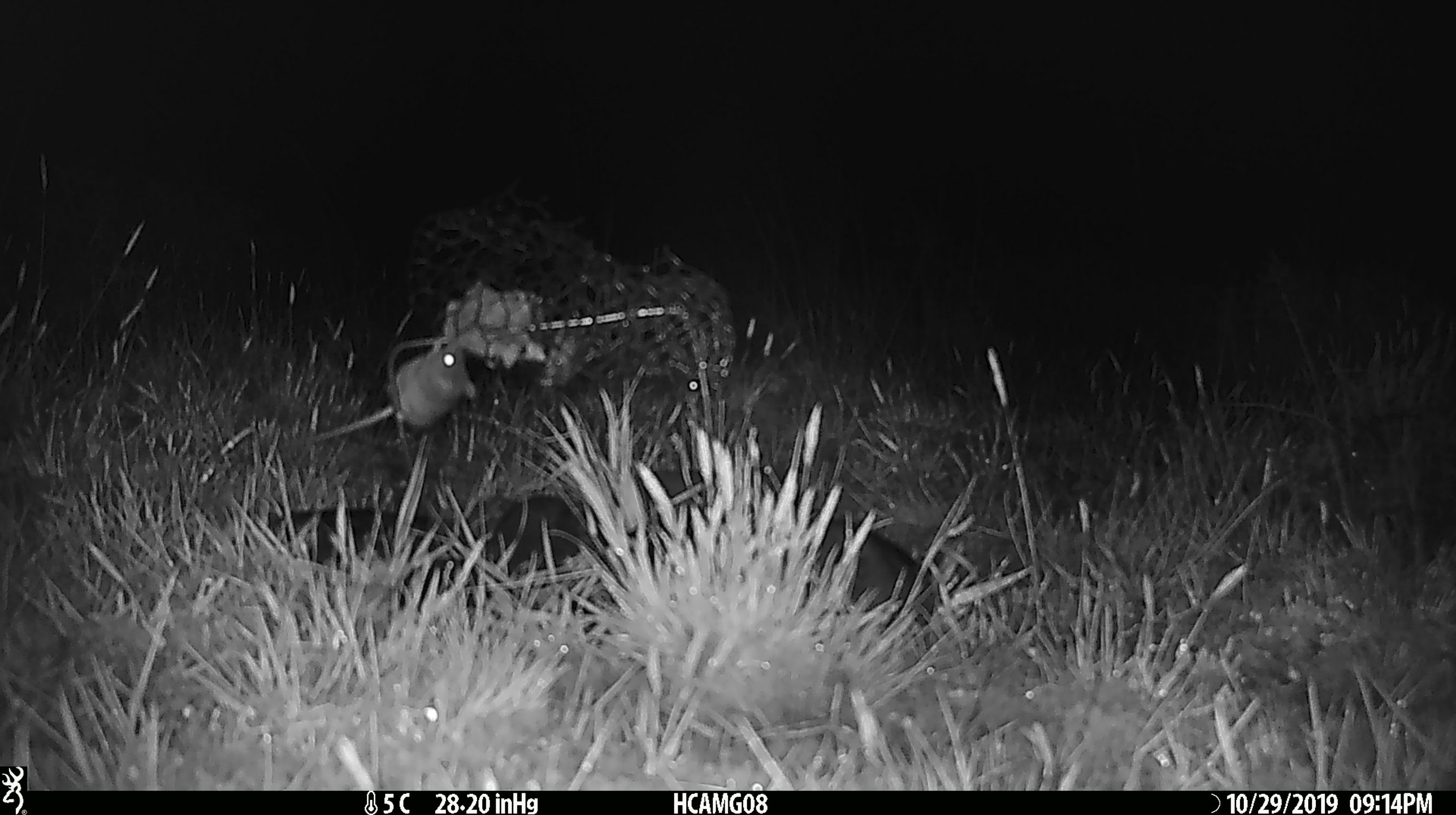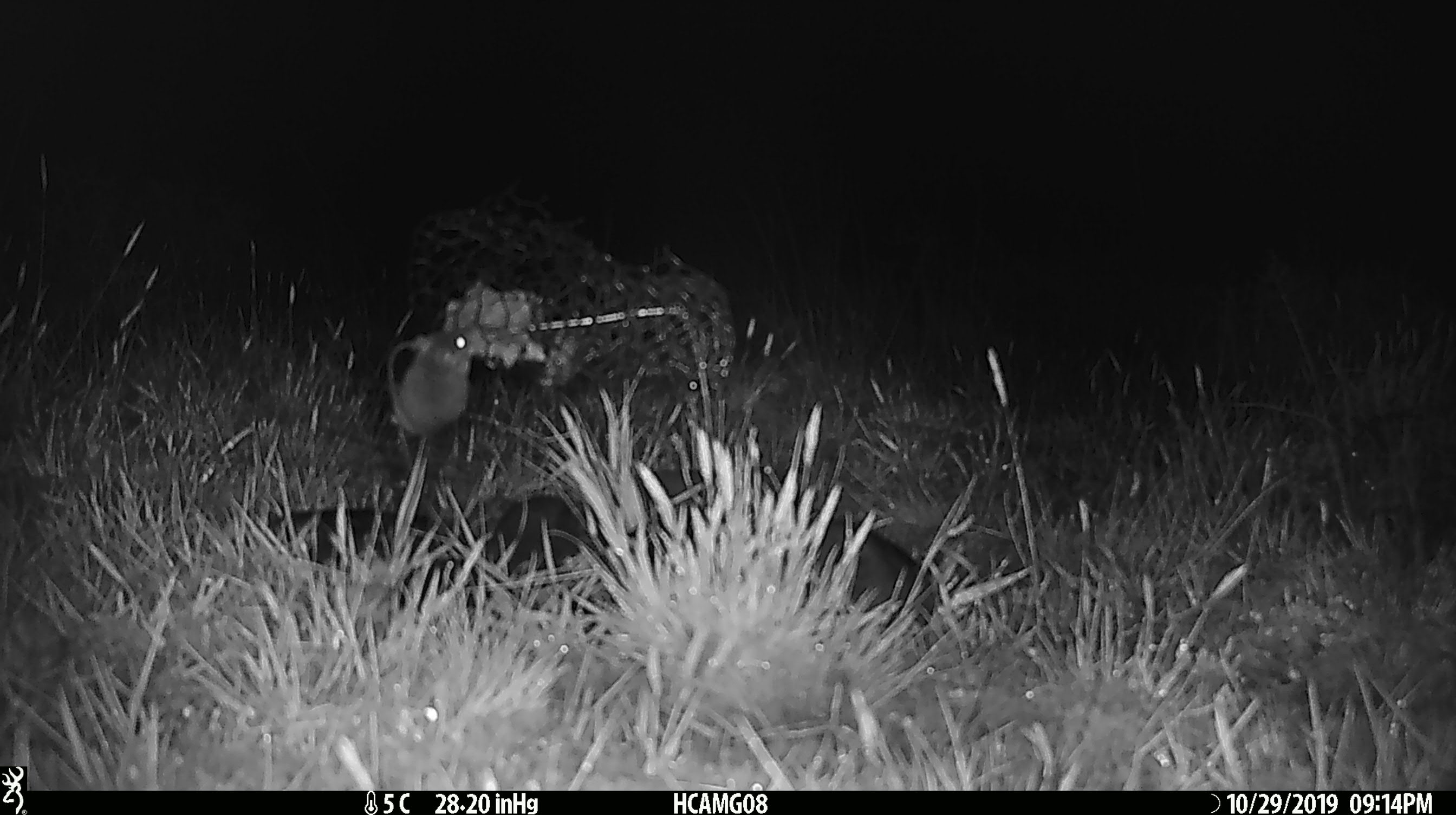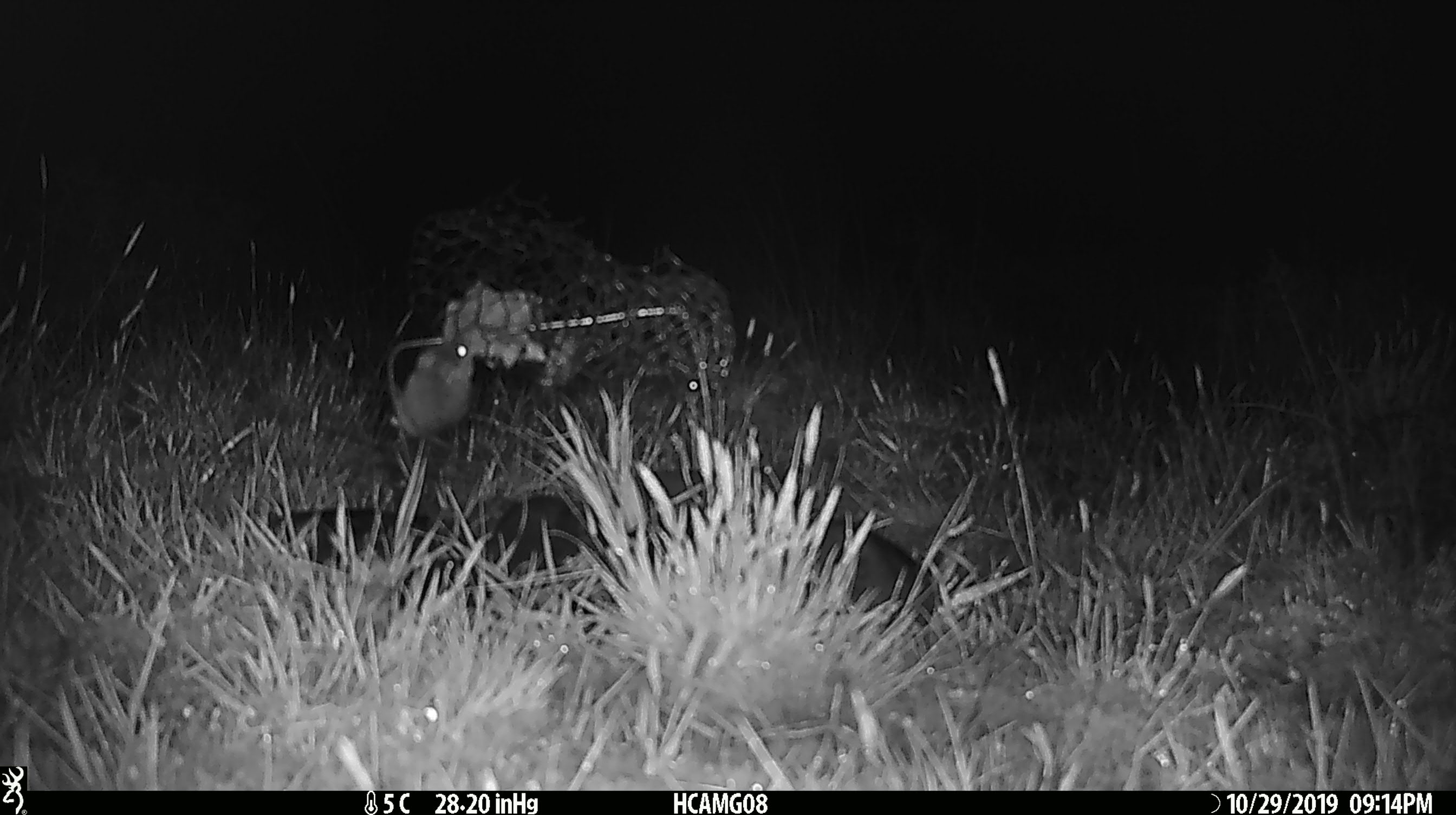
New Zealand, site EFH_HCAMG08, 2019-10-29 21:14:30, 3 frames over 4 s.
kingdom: Animalia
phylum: Chordata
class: Mammalia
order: Rodentia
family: Muridae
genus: Mus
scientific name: Mus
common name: mouse